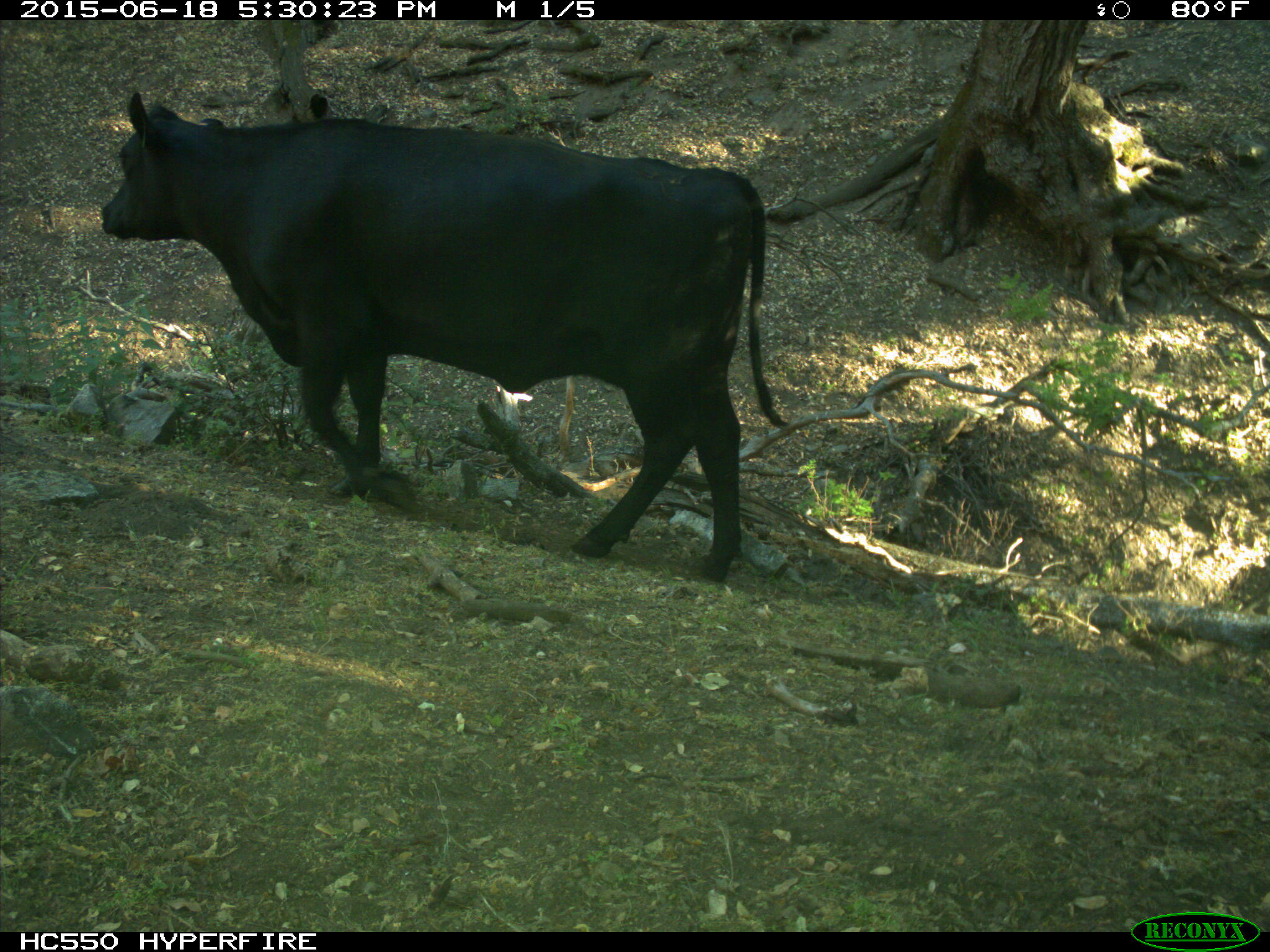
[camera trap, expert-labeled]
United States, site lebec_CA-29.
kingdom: Animalia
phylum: Chordata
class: Mammalia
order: Artiodactyla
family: Bovidae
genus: Bos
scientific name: Bos taurus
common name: domestic cow